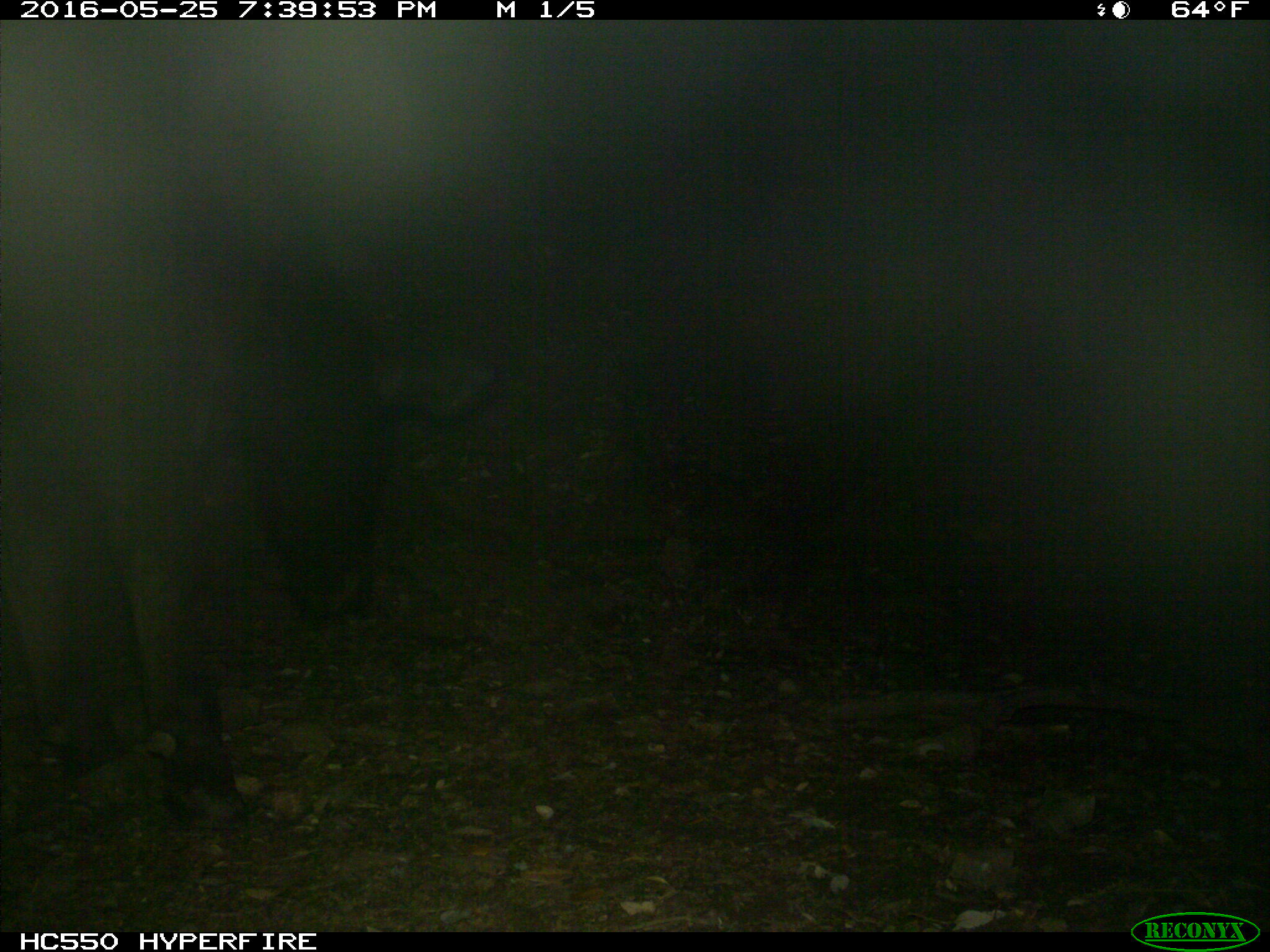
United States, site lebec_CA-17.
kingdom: Animalia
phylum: Chordata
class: Mammalia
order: Artiodactyla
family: Bovidae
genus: Bos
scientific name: Bos taurus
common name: domestic cow